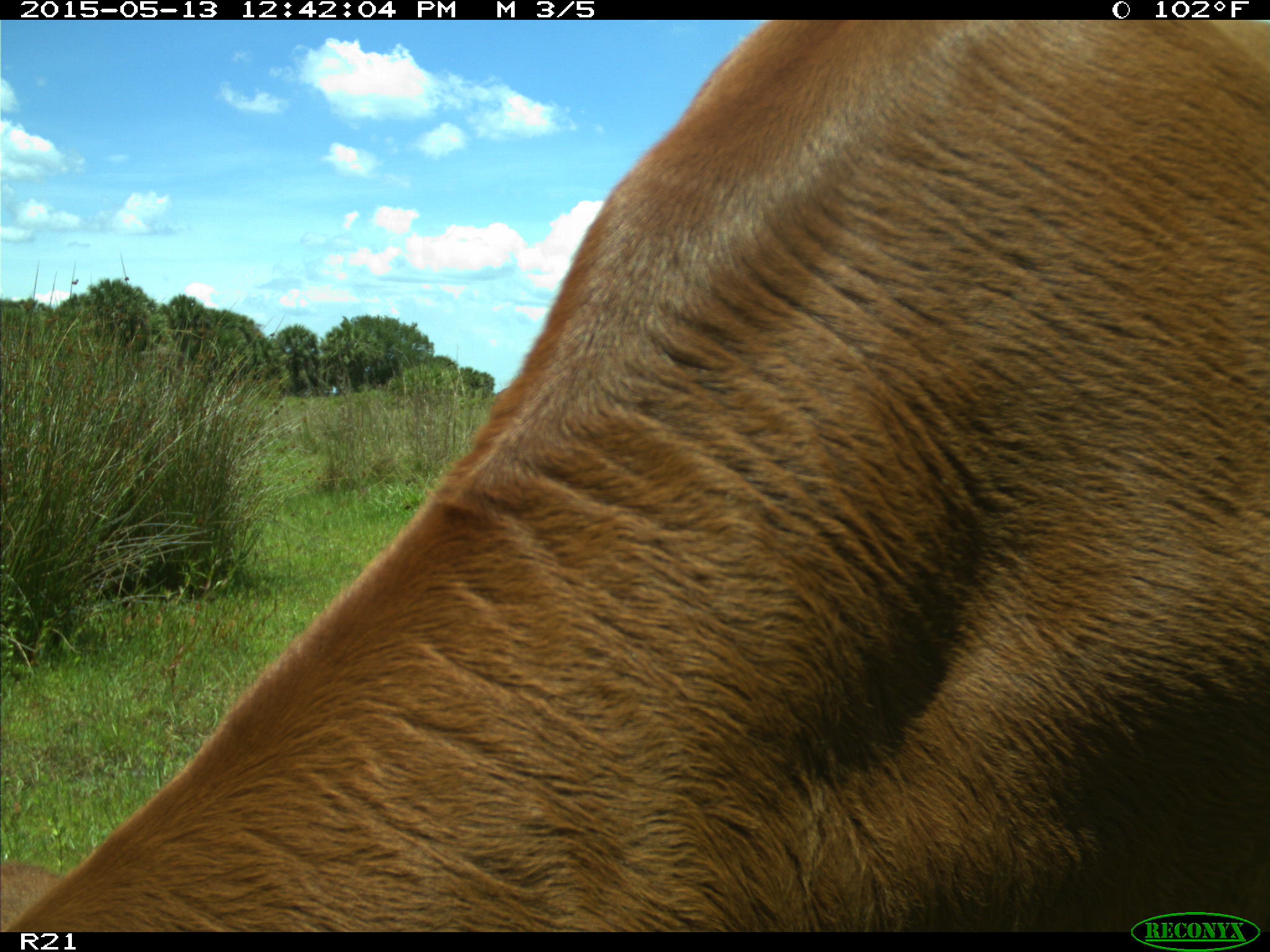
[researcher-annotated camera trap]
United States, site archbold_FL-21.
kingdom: Animalia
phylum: Chordata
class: Mammalia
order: Artiodactyla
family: Bovidae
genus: Bos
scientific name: Bos taurus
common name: domestic cow